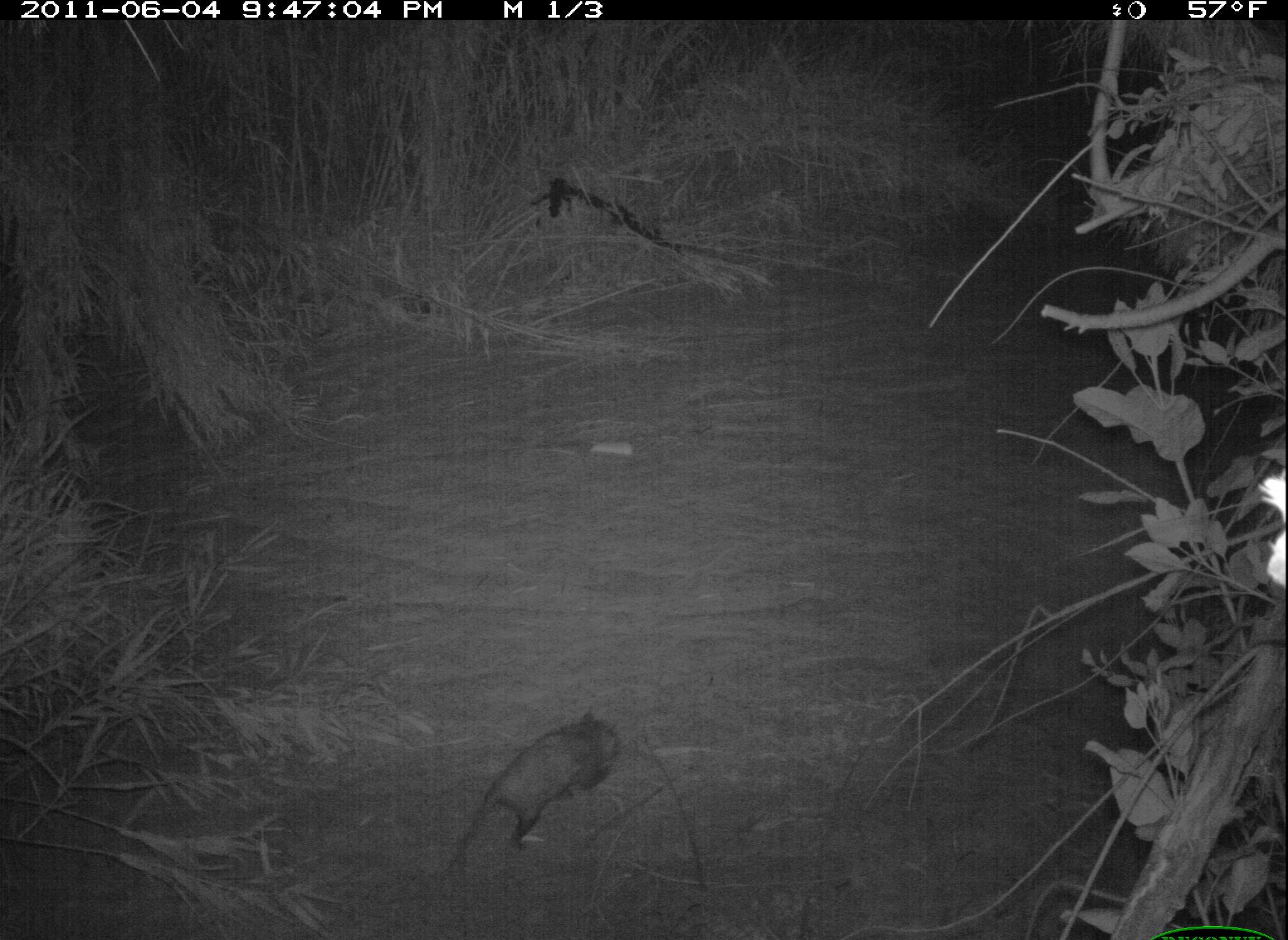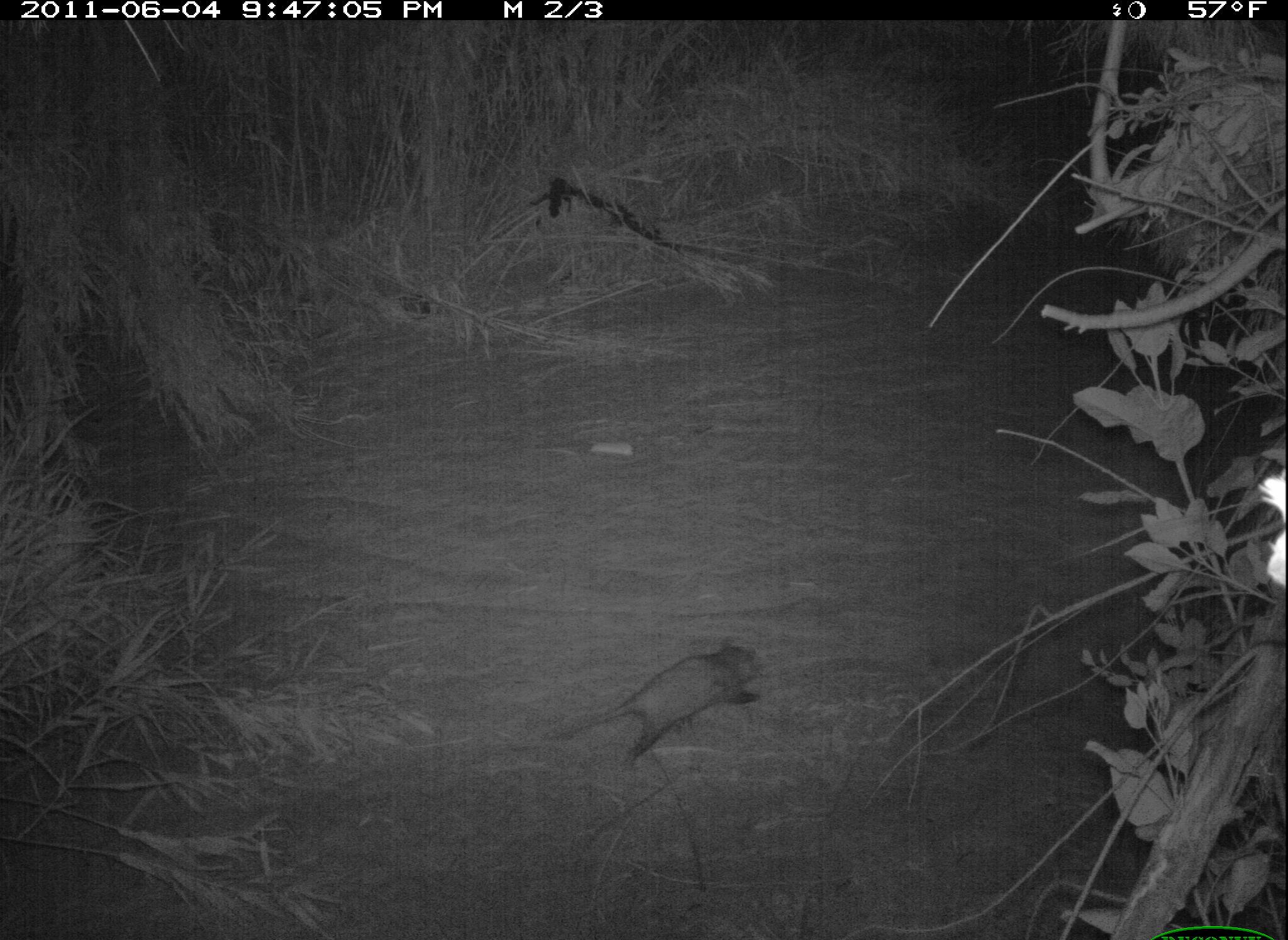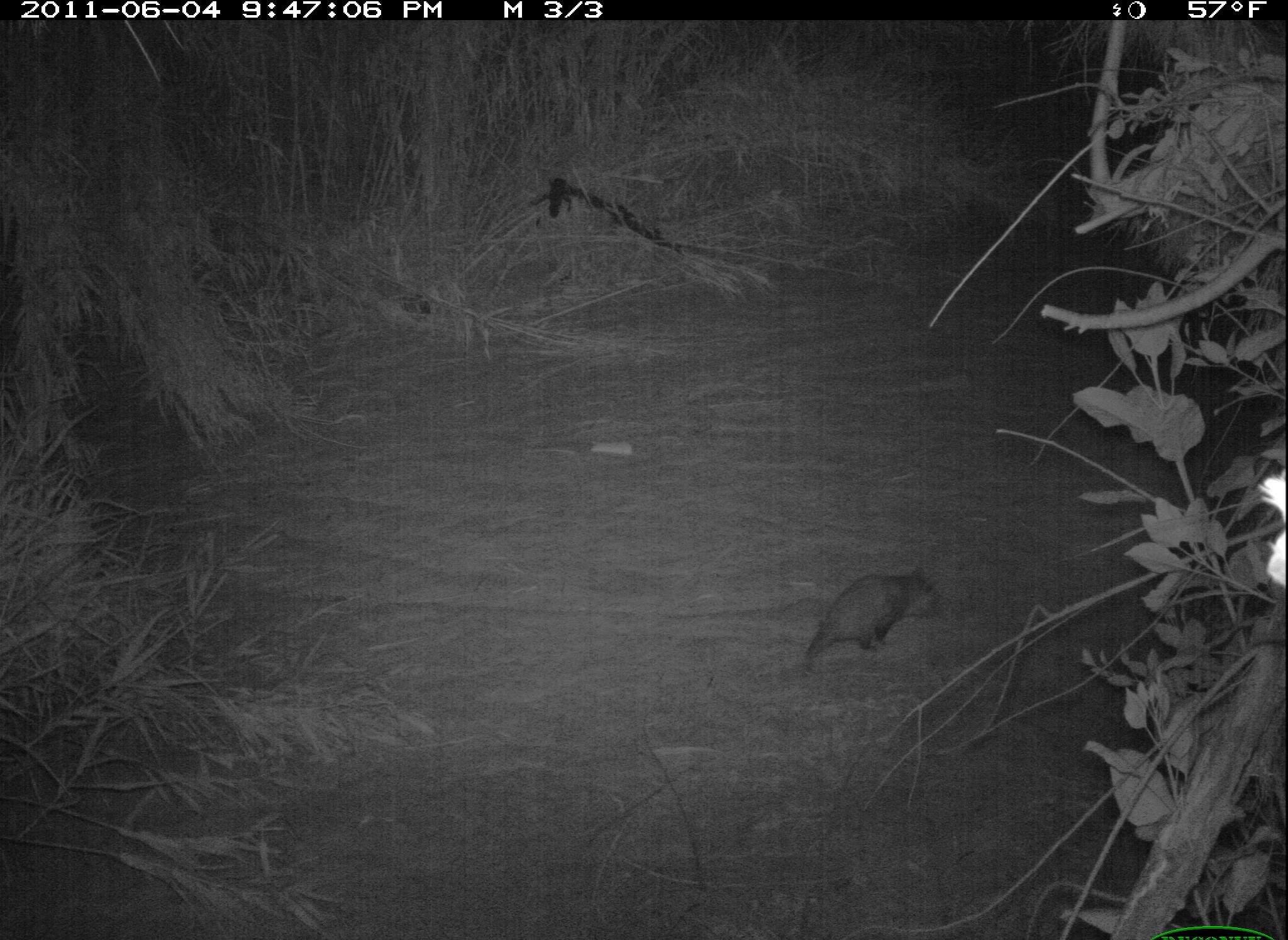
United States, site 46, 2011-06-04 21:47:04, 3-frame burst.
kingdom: Animalia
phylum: Chordata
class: Mammalia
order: Didelphimorphia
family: Didelphidae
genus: Didelphis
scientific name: Didelphis virginiana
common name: virginia opossum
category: opossum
Opossum (virginia opossum) (Didelphis virginiana).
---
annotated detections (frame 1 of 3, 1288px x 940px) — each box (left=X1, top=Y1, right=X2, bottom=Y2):
opossum: (left=459, top=697, right=618, bottom=884)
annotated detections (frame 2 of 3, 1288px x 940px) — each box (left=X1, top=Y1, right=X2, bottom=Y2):
opossum: (left=572, top=651, right=787, bottom=763)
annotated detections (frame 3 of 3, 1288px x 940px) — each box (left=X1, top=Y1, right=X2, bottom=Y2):
opossum: (left=802, top=564, right=953, bottom=688)